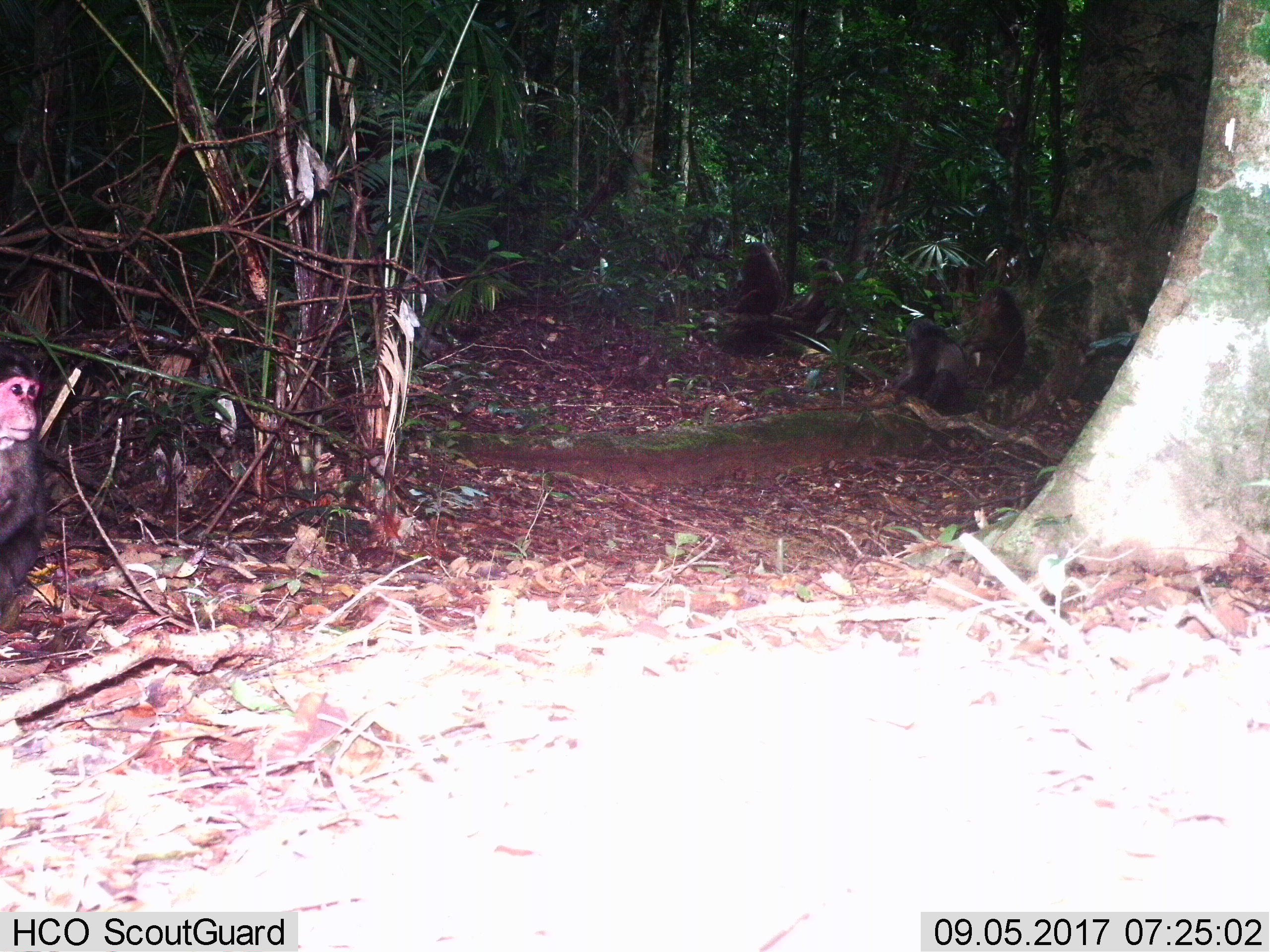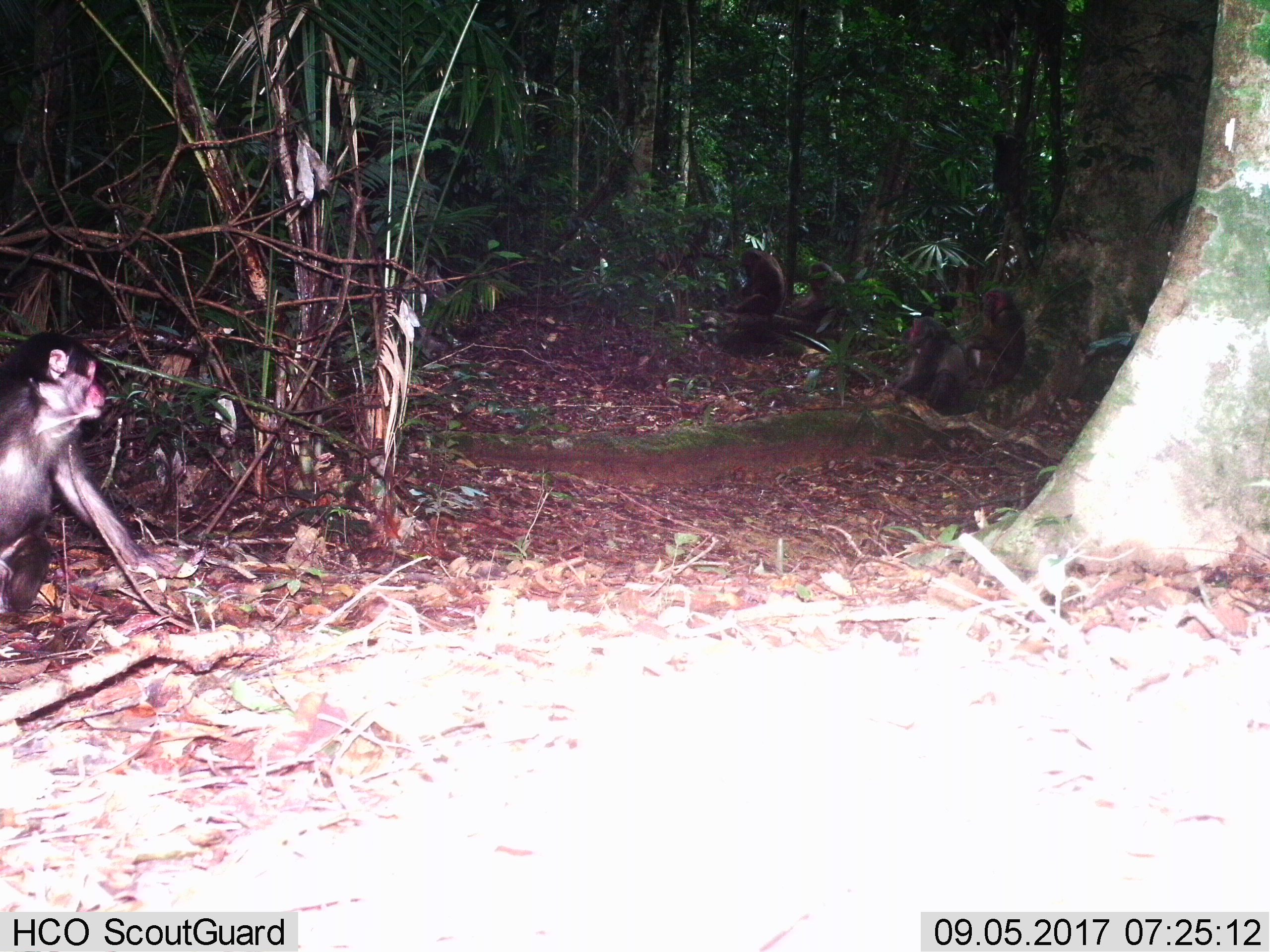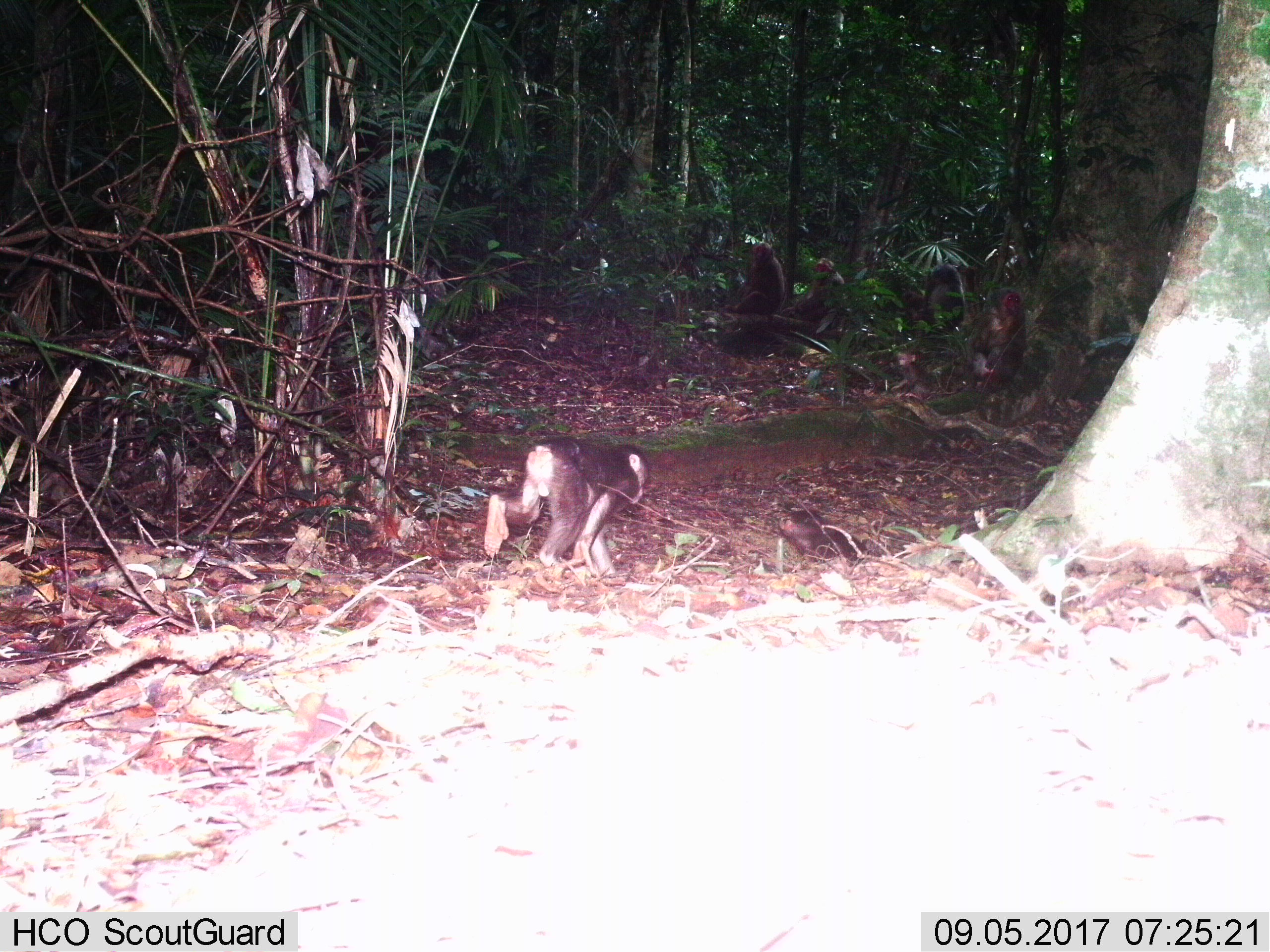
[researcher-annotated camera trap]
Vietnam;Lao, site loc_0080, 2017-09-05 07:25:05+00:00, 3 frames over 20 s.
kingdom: Animalia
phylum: Chordata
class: Mammalia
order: Primates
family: Cercopithecidae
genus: Macaca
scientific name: Macaca arctoides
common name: stump-tailed macaque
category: stump tailed macaque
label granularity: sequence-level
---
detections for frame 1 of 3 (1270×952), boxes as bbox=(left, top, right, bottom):
stump tailed macaque: bbox=(0, 343, 45, 622); bbox=(896, 316, 968, 417); bbox=(959, 286, 1027, 391); bbox=(719, 241, 783, 313); bbox=(785, 259, 845, 321)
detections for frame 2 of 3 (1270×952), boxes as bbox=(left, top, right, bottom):
stump tailed macaque: bbox=(0, 331, 177, 614); bbox=(891, 316, 969, 416); bbox=(959, 288, 1026, 390); bbox=(724, 248, 786, 316); bbox=(789, 261, 849, 317)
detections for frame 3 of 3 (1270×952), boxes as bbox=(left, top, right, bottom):
stump tailed macaque: bbox=(482, 433, 650, 576); bbox=(959, 288, 1027, 392); bbox=(776, 508, 870, 563); bbox=(723, 242, 785, 316); bbox=(779, 257, 846, 322); bbox=(903, 264, 965, 333); bbox=(890, 349, 932, 401)